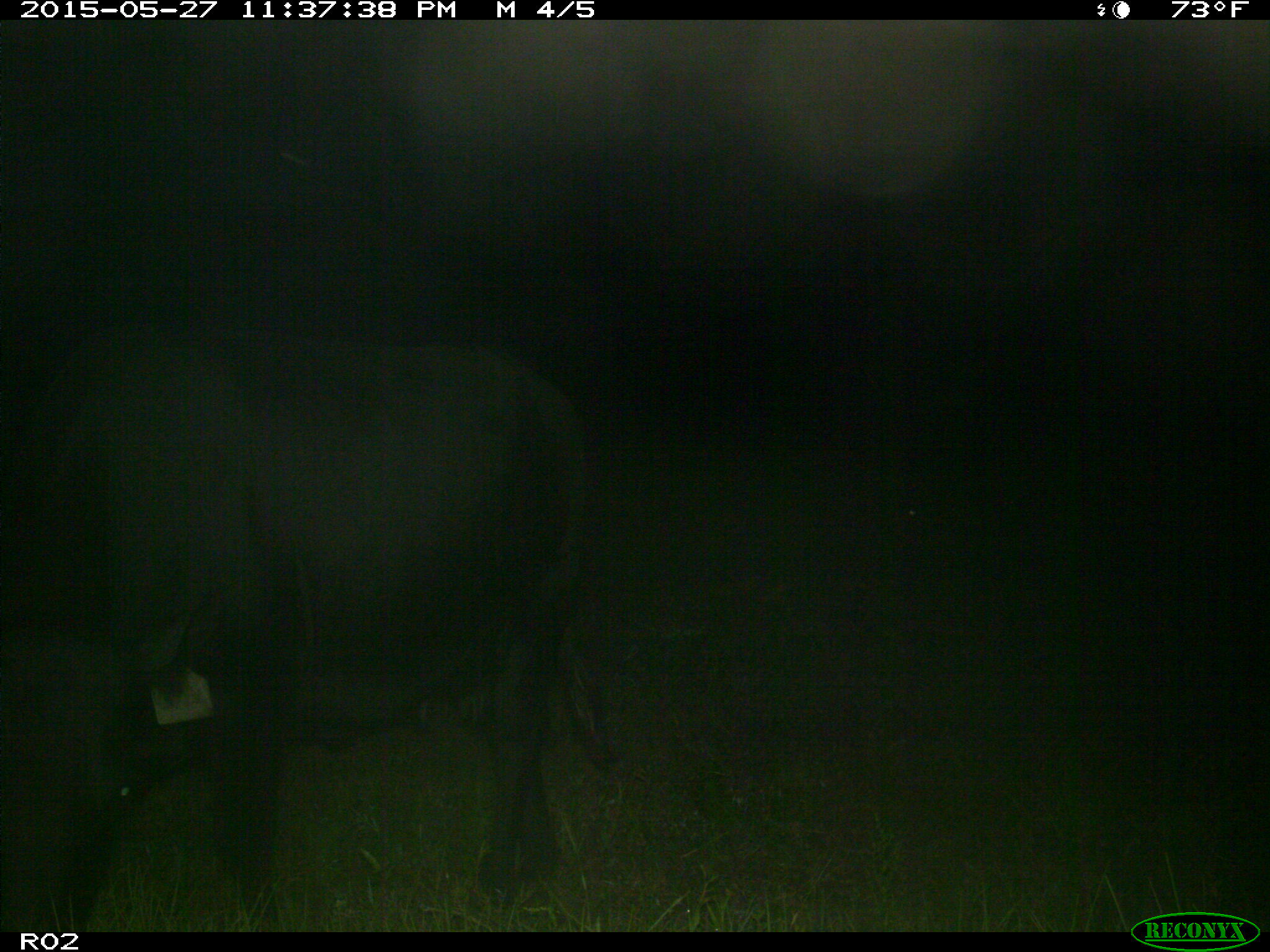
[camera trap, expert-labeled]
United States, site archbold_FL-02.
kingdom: Animalia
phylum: Chordata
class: Mammalia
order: Artiodactyla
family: Bovidae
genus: Bos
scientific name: Bos taurus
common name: domestic cow